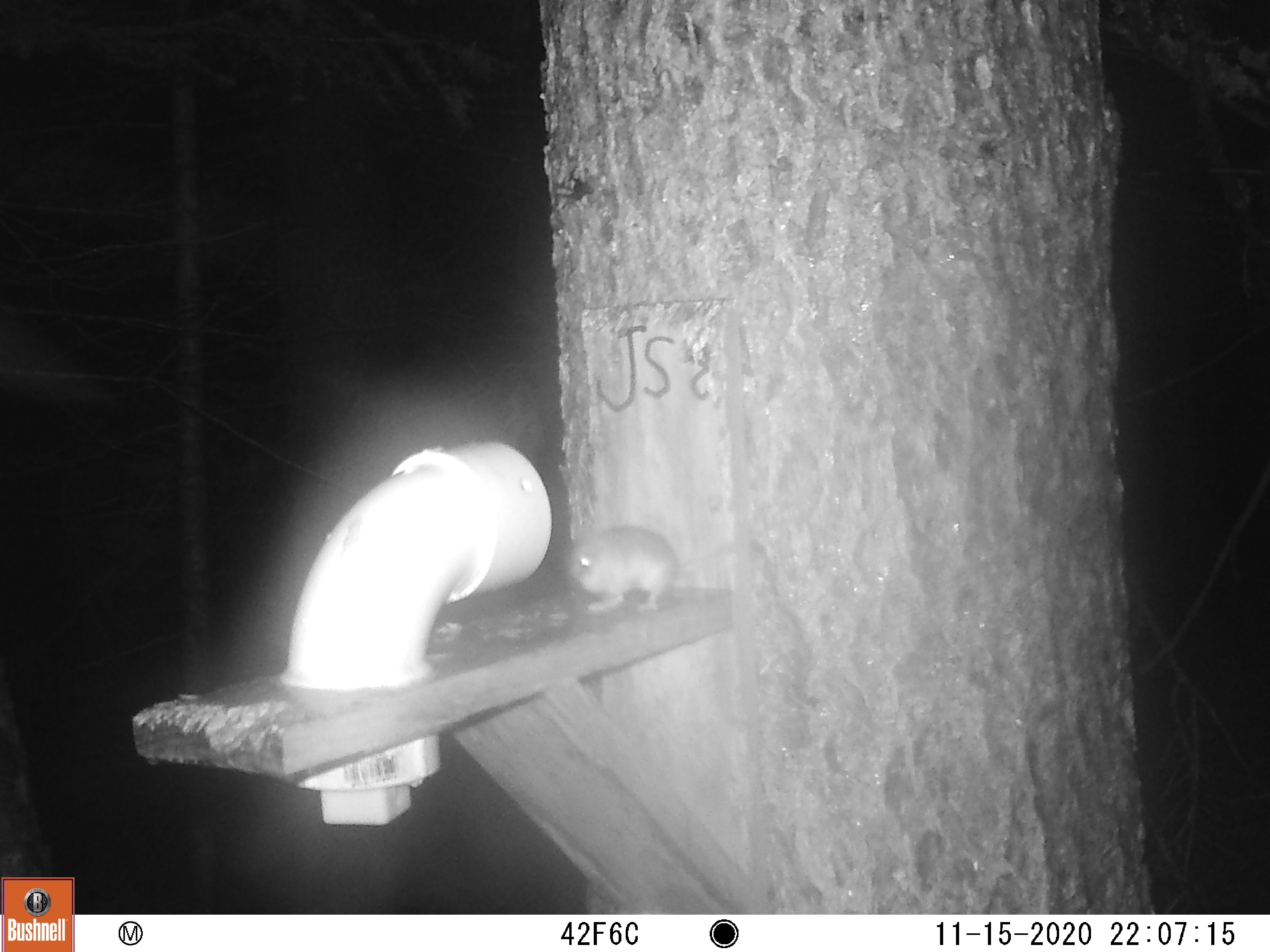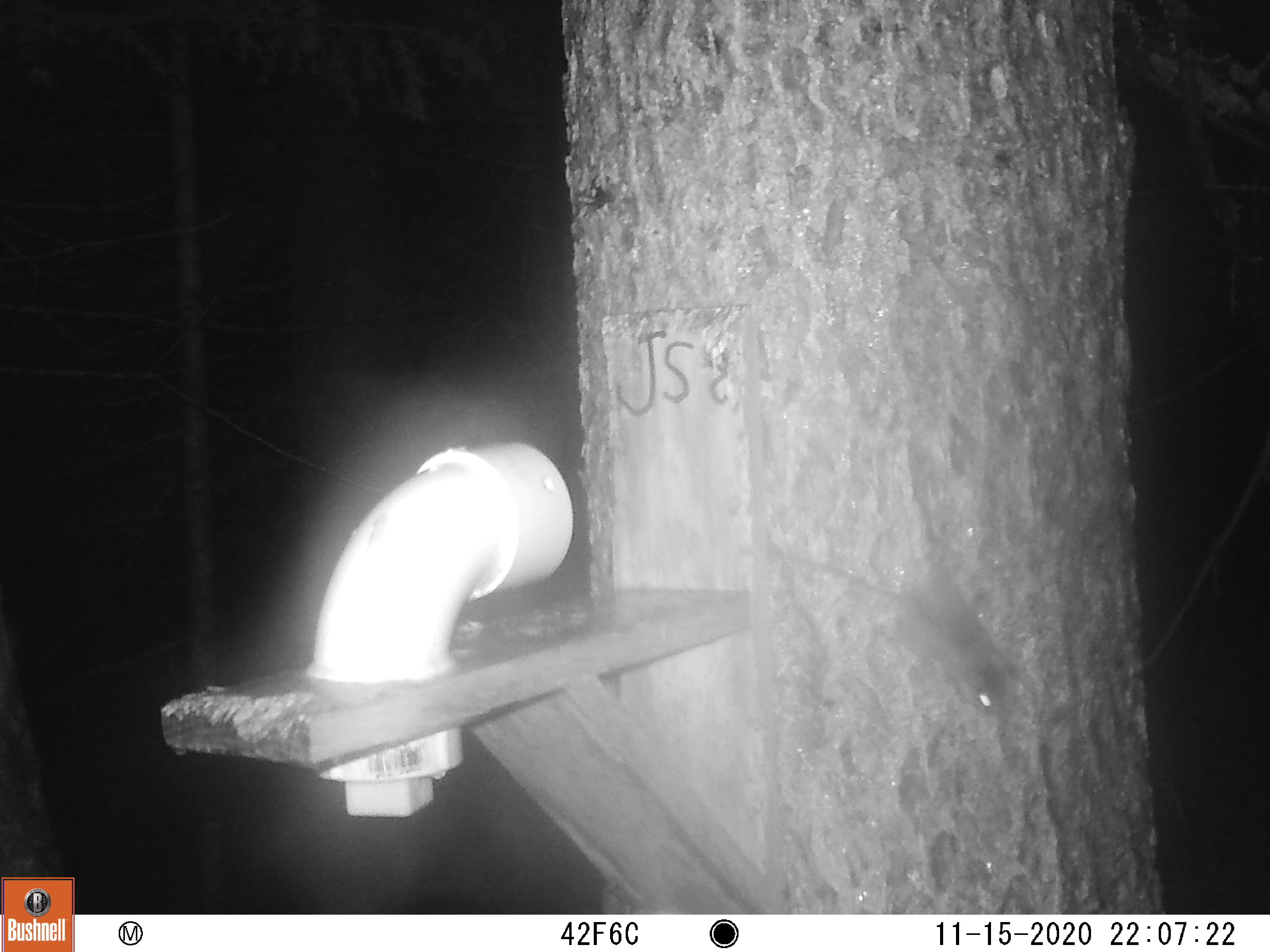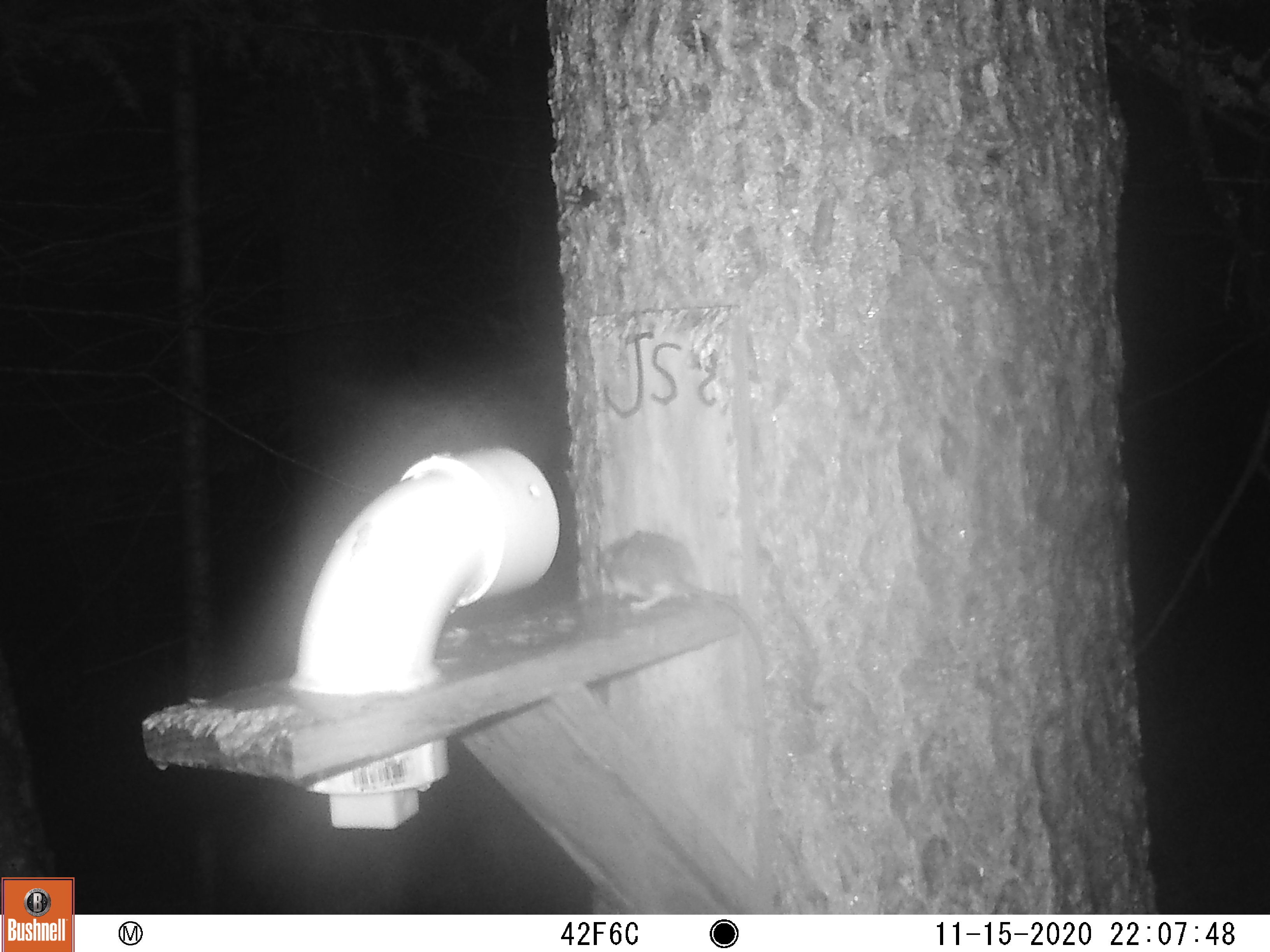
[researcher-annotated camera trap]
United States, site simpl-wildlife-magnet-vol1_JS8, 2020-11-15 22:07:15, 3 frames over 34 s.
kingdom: Animalia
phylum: Chordata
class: Mammalia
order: Rodentia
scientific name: Rodentia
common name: mouse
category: mouse sp.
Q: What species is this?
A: Mouse sp. (mouse) (Rodentia).